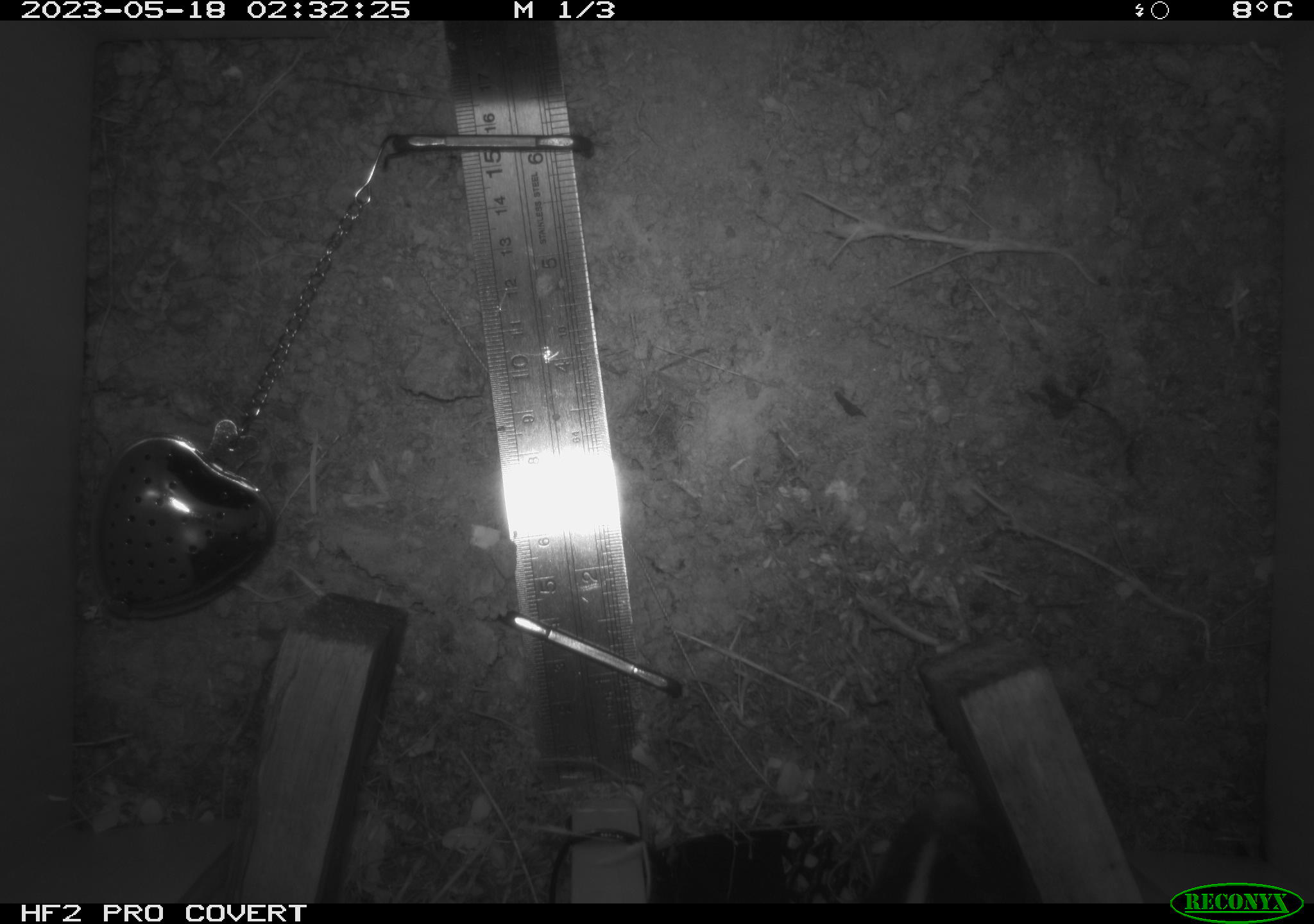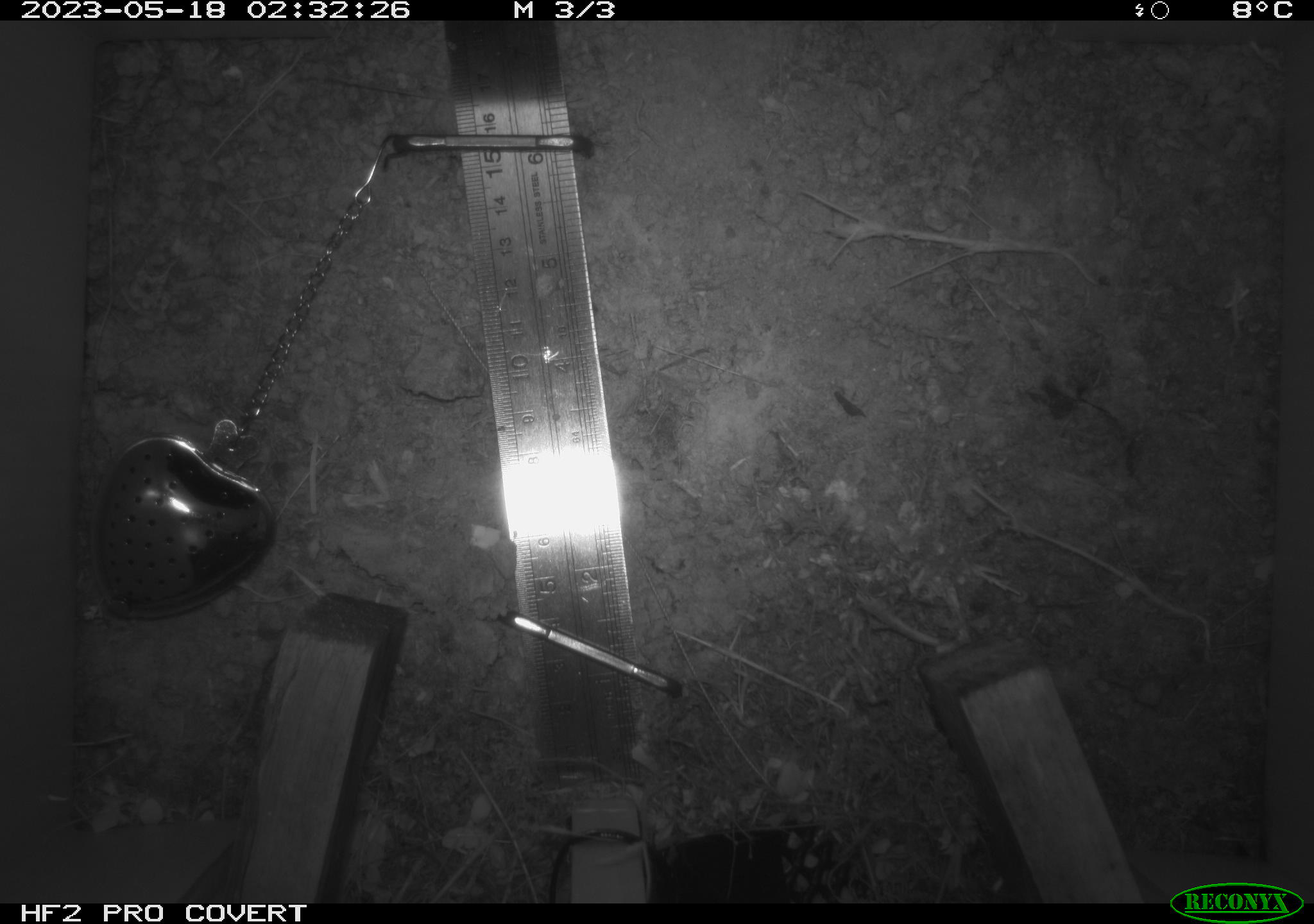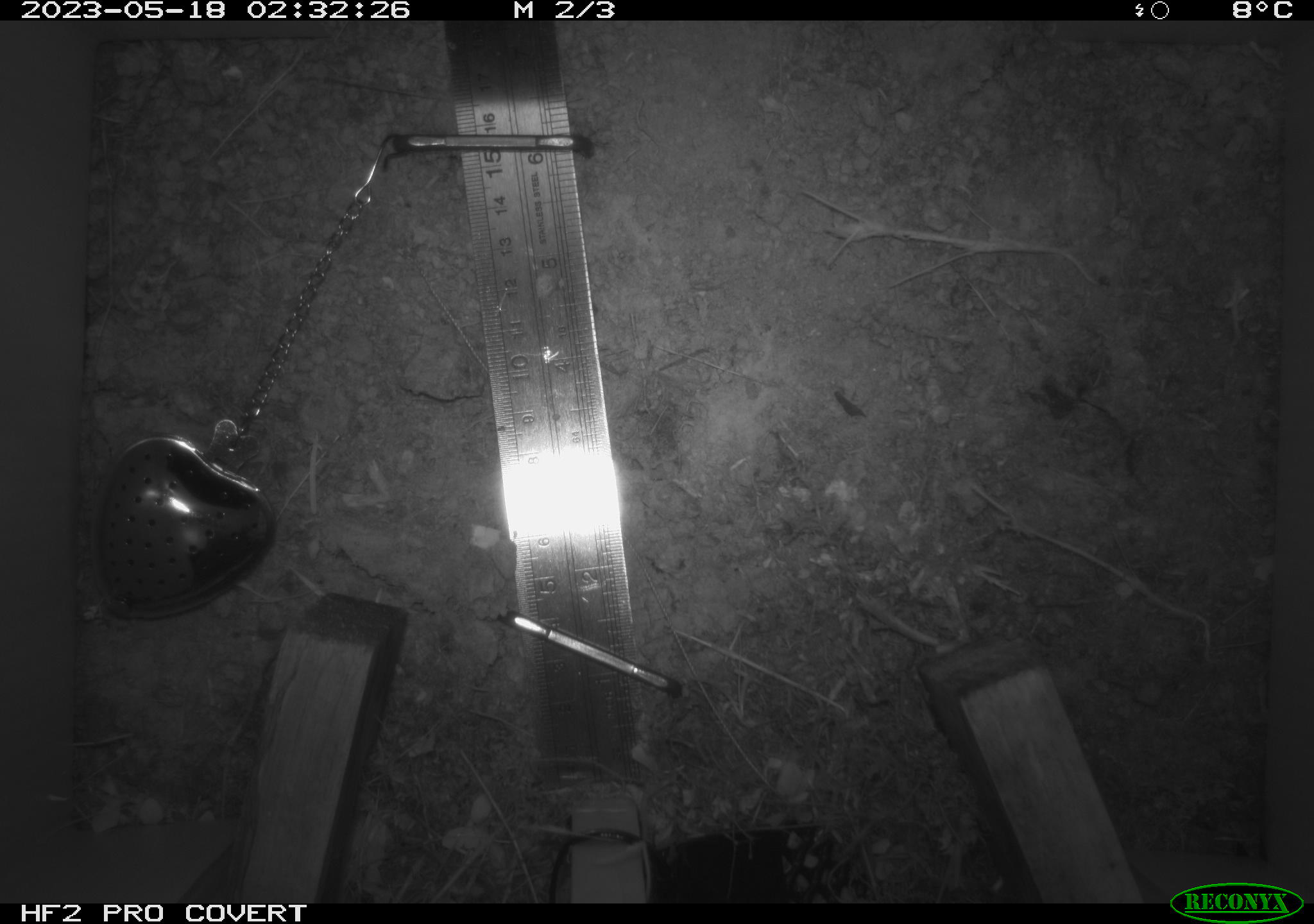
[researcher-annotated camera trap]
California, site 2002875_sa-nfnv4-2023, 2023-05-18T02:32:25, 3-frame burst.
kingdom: Animalia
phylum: Chordata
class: Mammalia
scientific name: Mammalia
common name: mammal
Mammal (Mammalia).